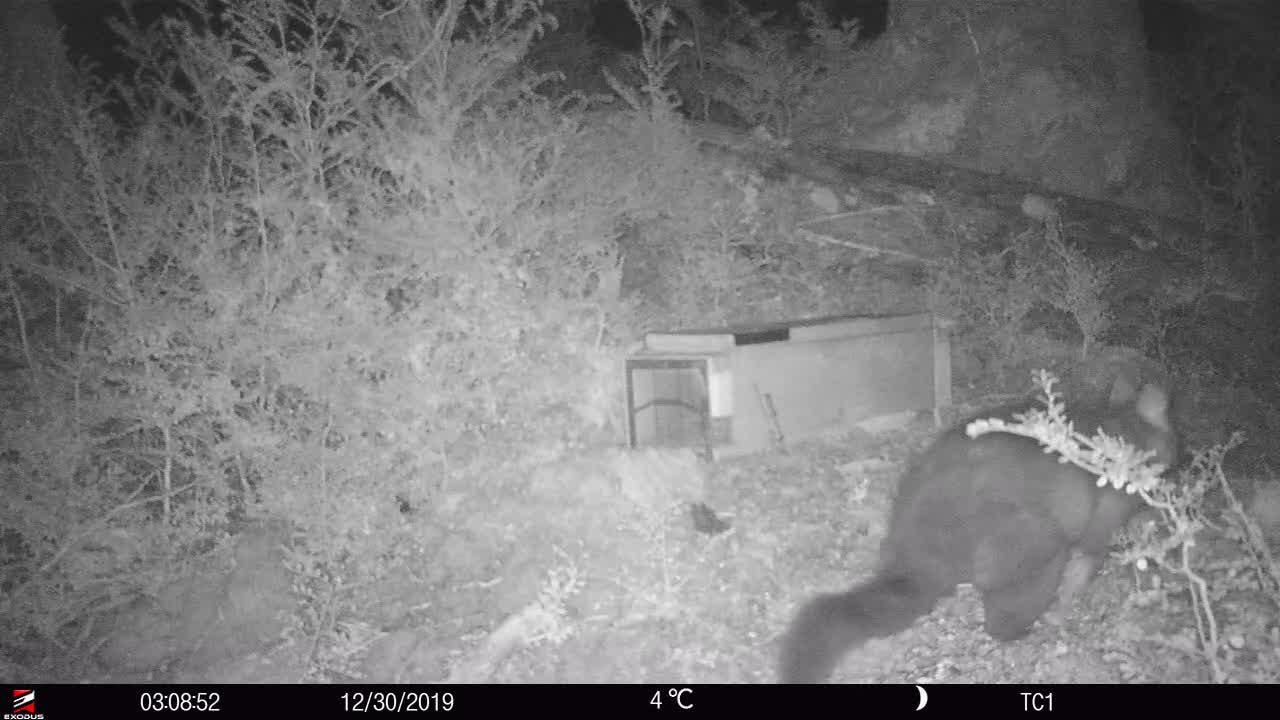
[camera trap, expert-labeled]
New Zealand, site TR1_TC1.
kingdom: Animalia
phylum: Chordata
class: Mammalia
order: Diprotodontia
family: Phalangeridae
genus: Trichosurus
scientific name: Trichosurus vulpecula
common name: common brushtail possum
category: possum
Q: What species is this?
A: Possum (common brushtail possum) (Trichosurus vulpecula).